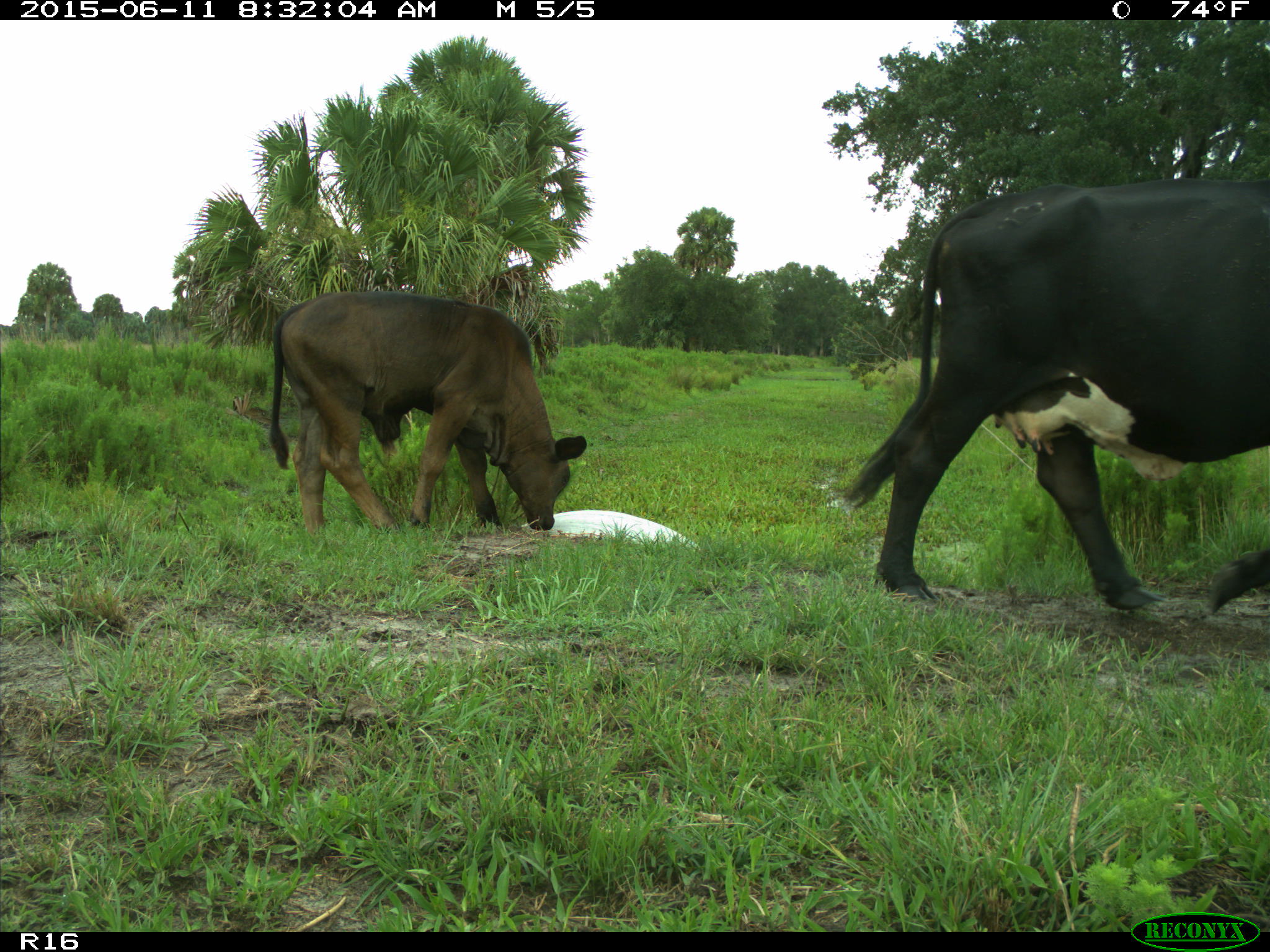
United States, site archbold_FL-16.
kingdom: Animalia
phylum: Chordata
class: Mammalia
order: Artiodactyla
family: Bovidae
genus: Bos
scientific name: Bos taurus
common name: domestic cow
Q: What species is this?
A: Bos taurus (domestic cow).